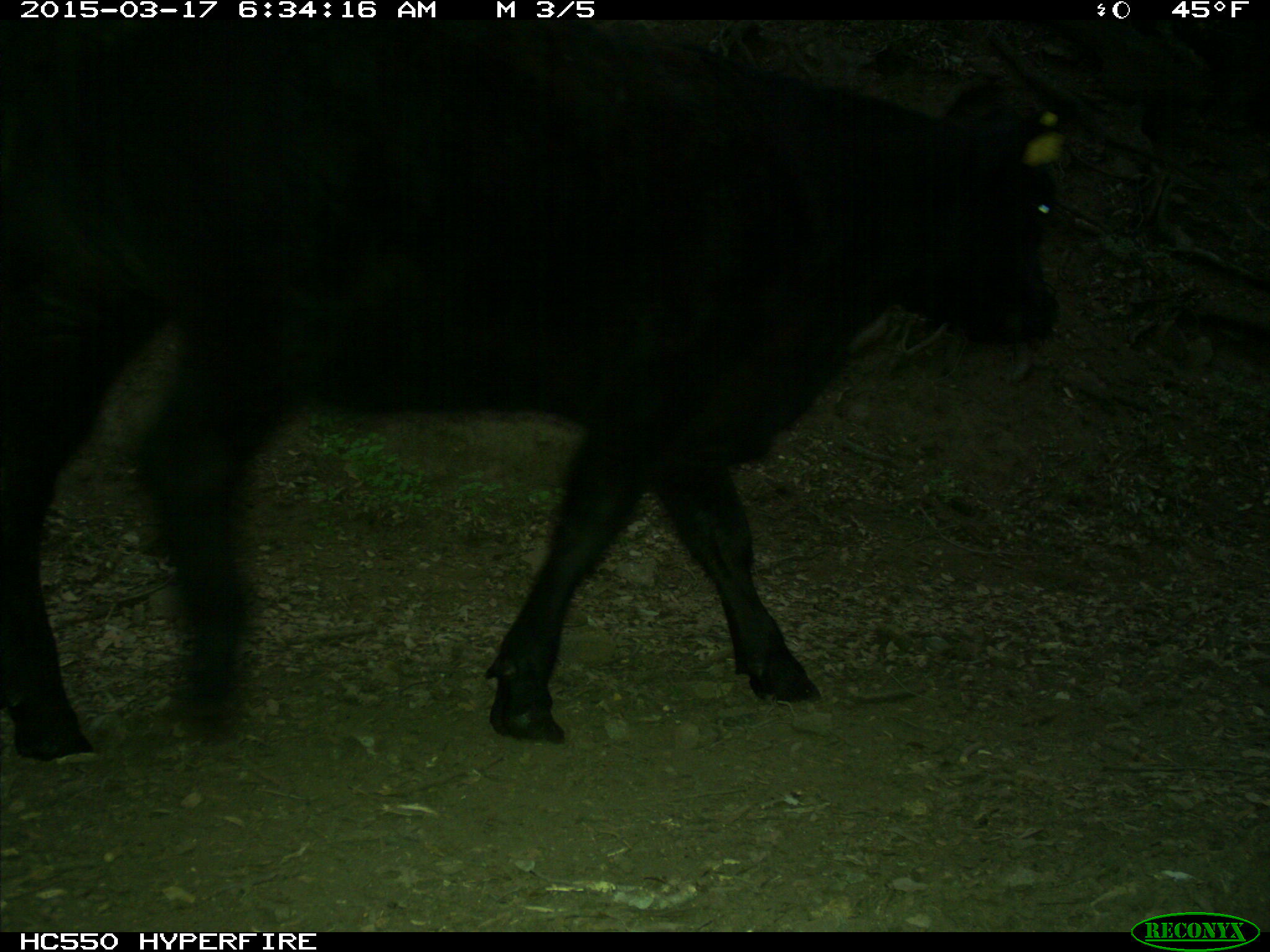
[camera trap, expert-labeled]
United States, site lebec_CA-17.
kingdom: Animalia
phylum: Chordata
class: Mammalia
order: Artiodactyla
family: Bovidae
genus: Bos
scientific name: Bos taurus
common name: domestic cow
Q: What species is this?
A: Bos taurus (domestic cow).